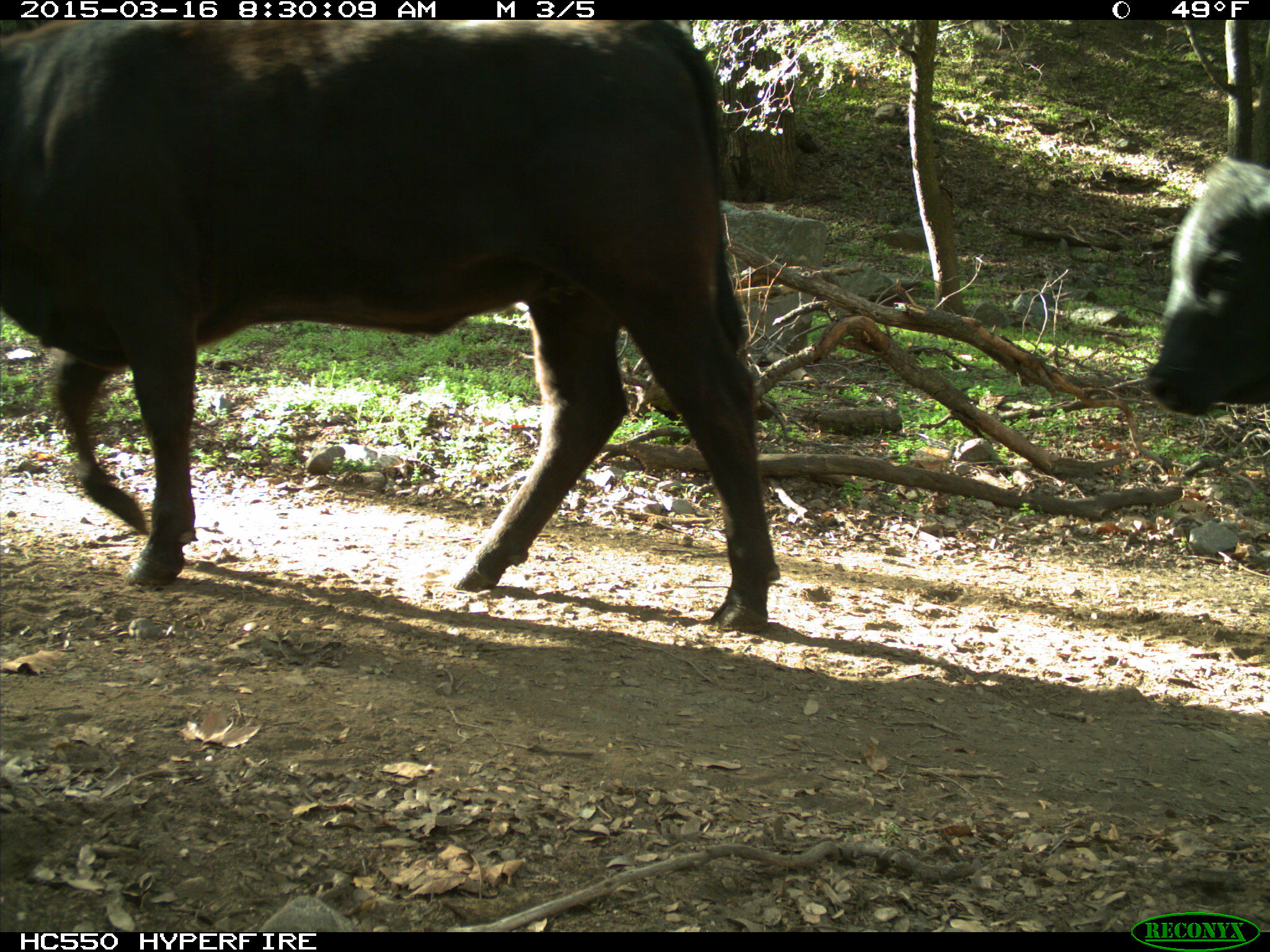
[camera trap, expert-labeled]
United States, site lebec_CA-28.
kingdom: Animalia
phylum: Chordata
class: Mammalia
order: Artiodactyla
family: Bovidae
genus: Bos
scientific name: Bos taurus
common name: domestic cow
Bos taurus (domestic cow).